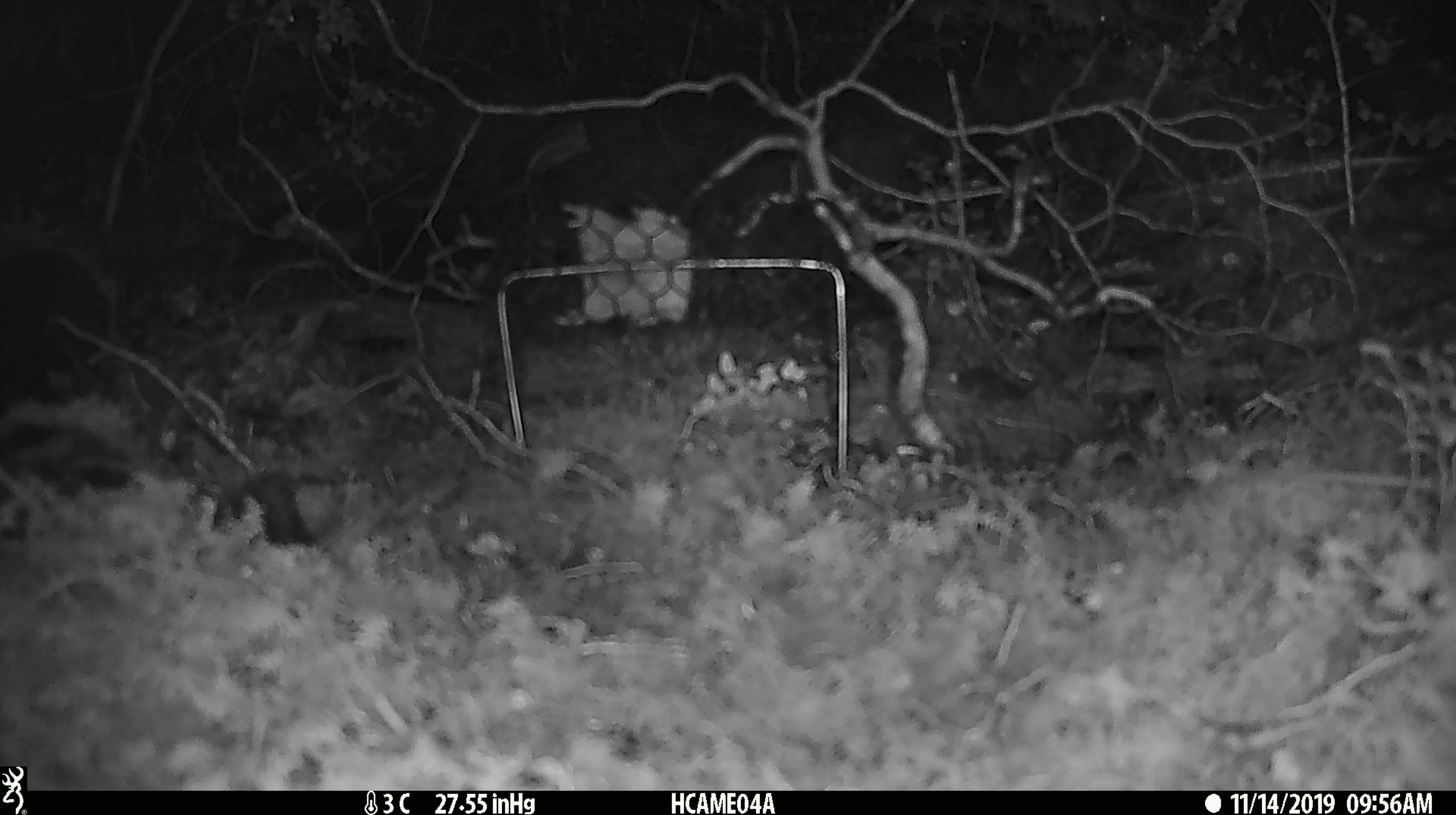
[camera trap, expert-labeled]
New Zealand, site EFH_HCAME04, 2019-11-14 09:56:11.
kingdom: Animalia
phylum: Chordata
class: Mammalia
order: Rodentia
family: Muridae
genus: Mus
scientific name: Mus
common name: mouse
Mouse (Mus).